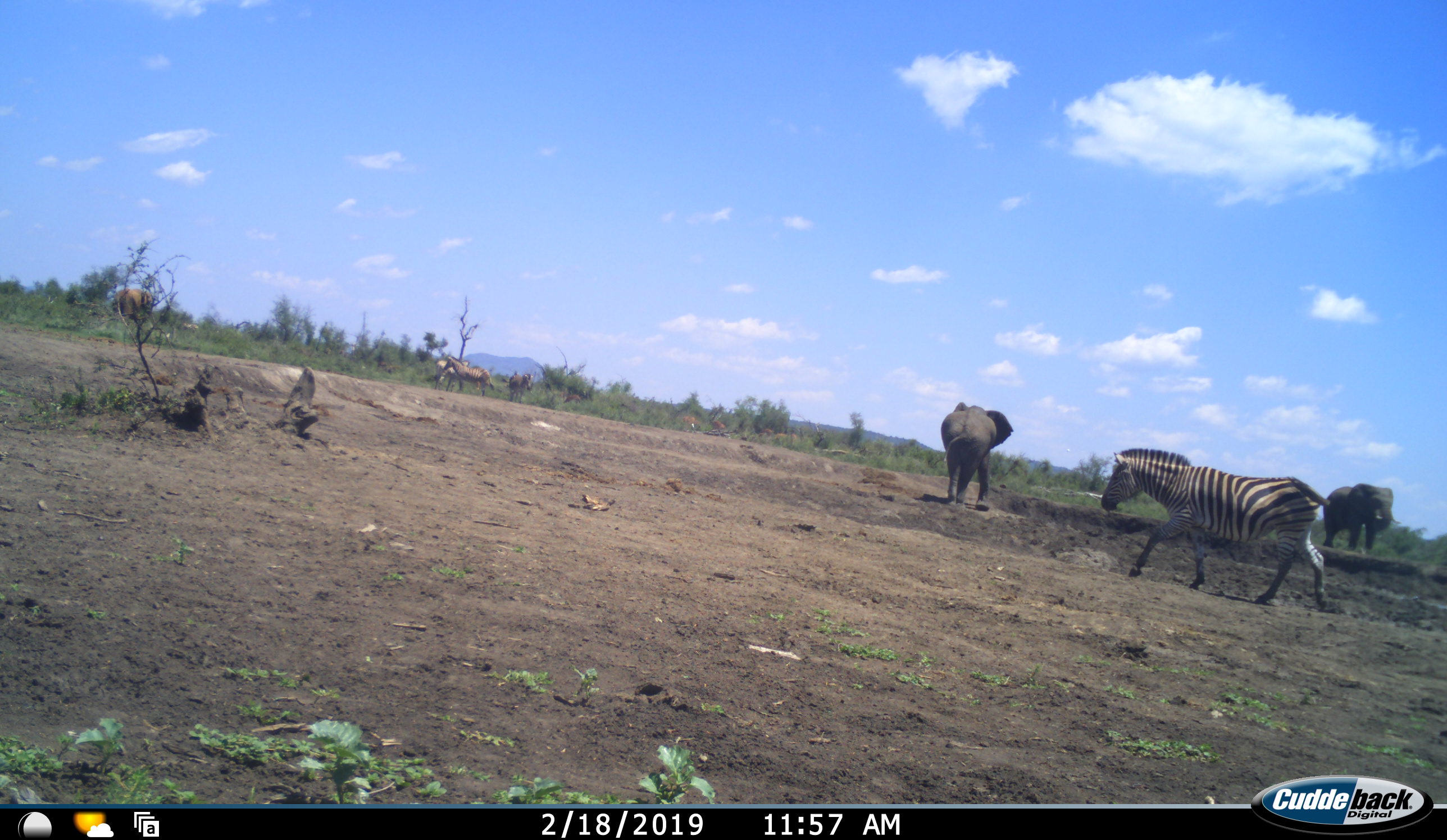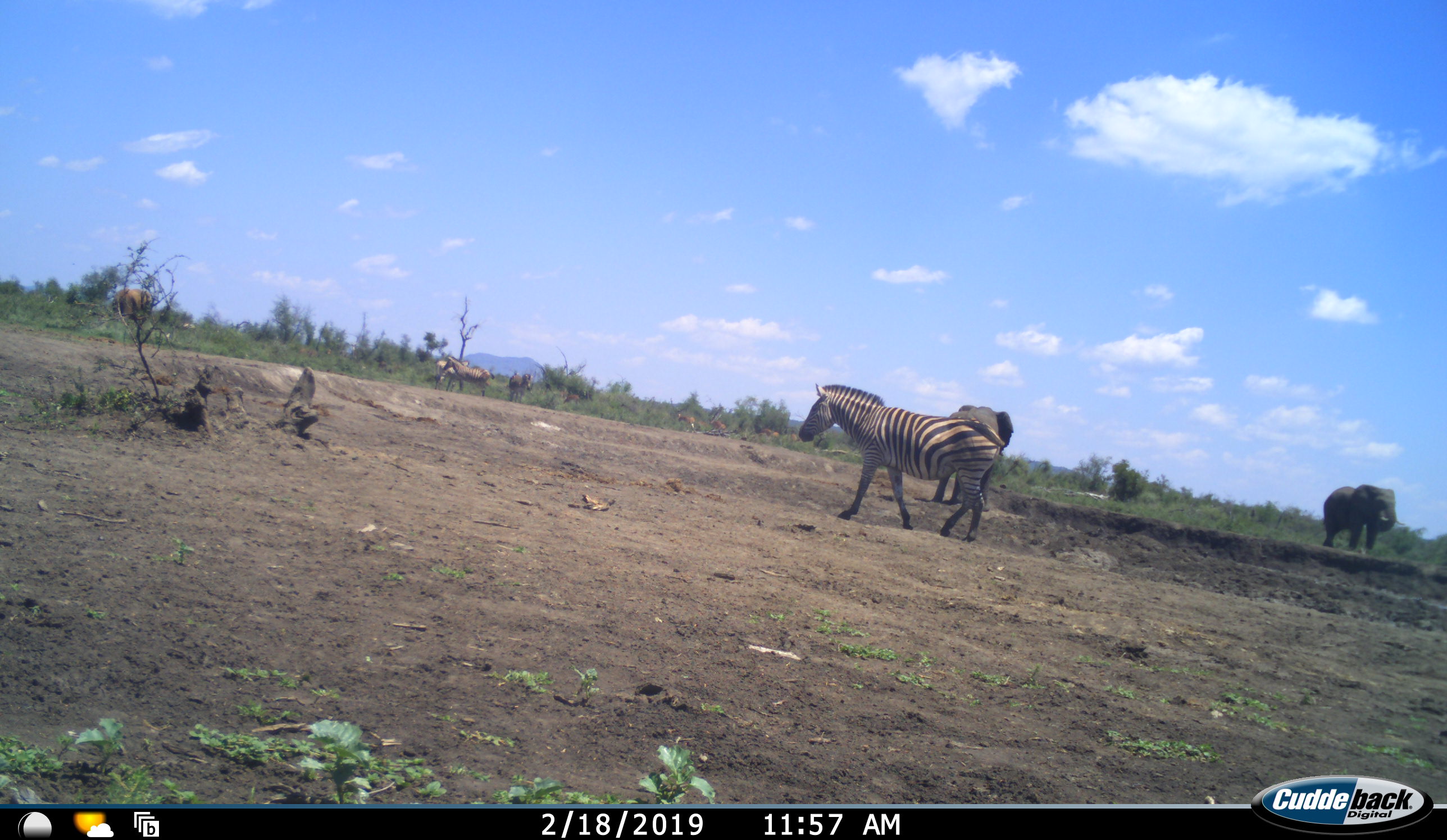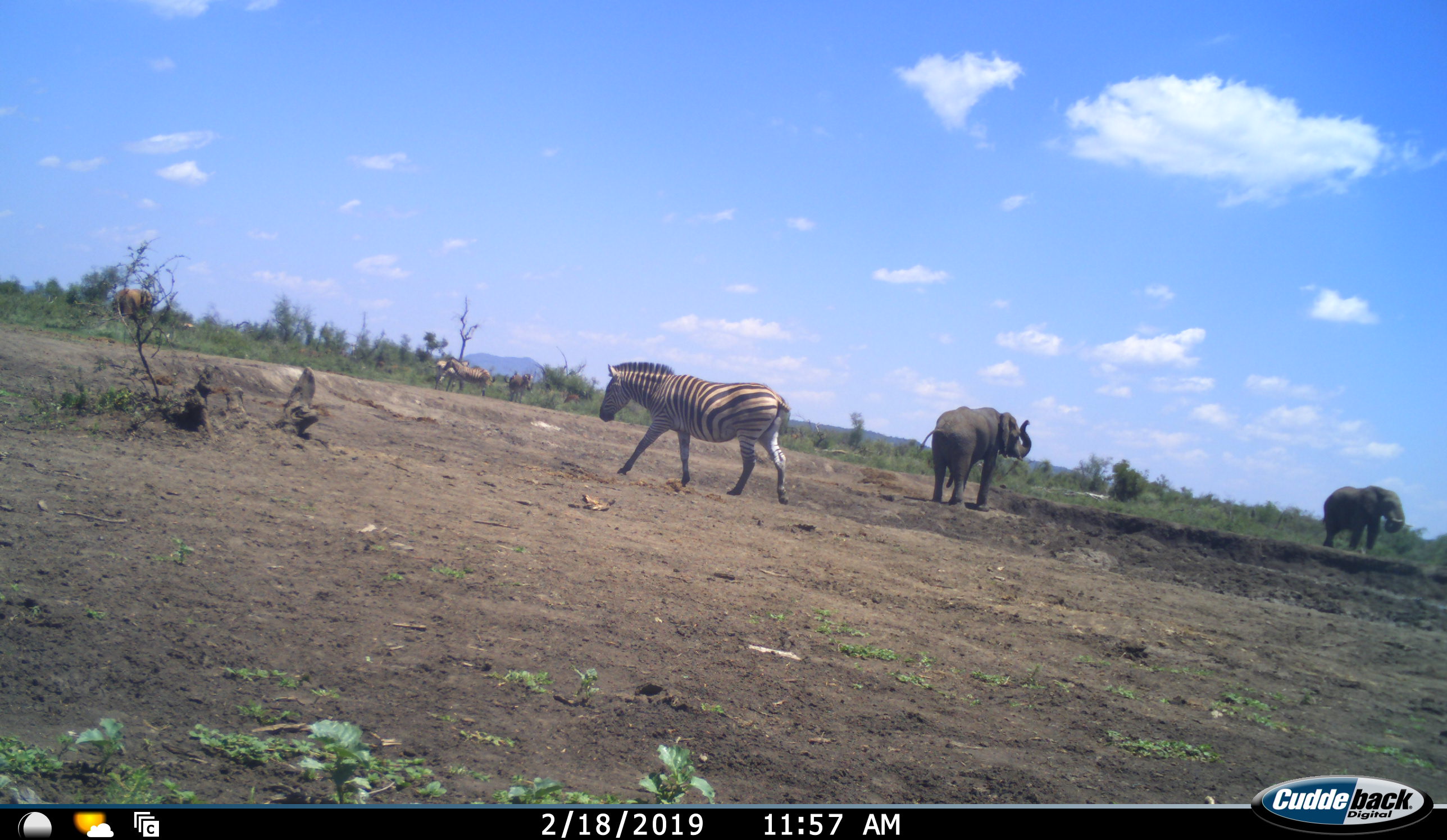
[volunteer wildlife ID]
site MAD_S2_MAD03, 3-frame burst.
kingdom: Animalia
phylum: Chordata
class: Mammalia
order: Proboscidea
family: Elephantidae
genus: Loxodonta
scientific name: Loxodonta africana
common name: african bush elephant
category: elephant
Elephant (african bush elephant) (Loxodonta africana), count 3. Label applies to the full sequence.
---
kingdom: Animalia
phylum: Chordata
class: Mammalia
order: Perissodactyla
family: Equidae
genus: Equus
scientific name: Equus quagga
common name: plains zebra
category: zebraplains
Zebraplains (plains zebra) (Equus quagga), count 4. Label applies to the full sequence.